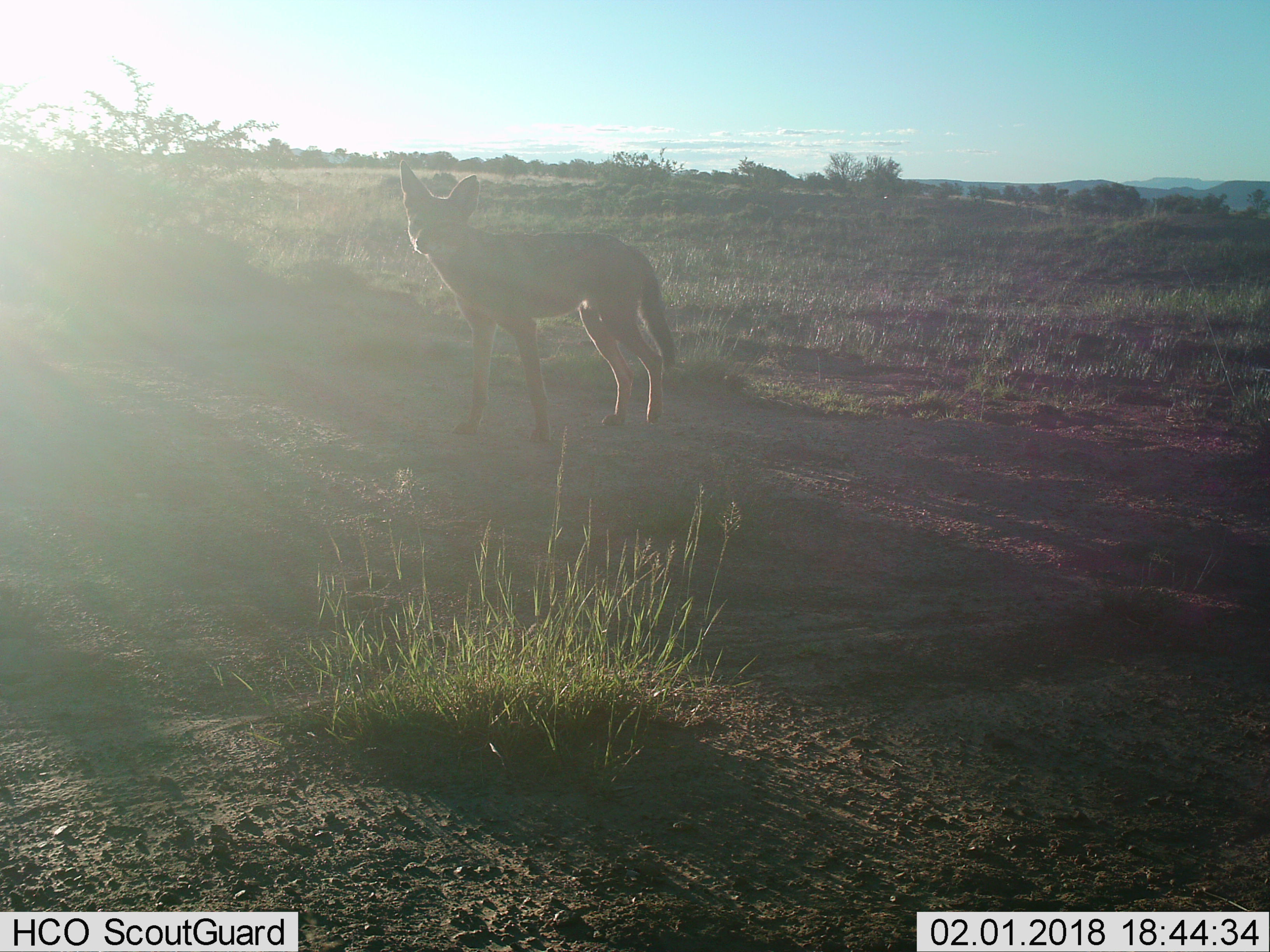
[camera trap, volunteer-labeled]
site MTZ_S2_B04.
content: unidentified animal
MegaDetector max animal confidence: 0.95